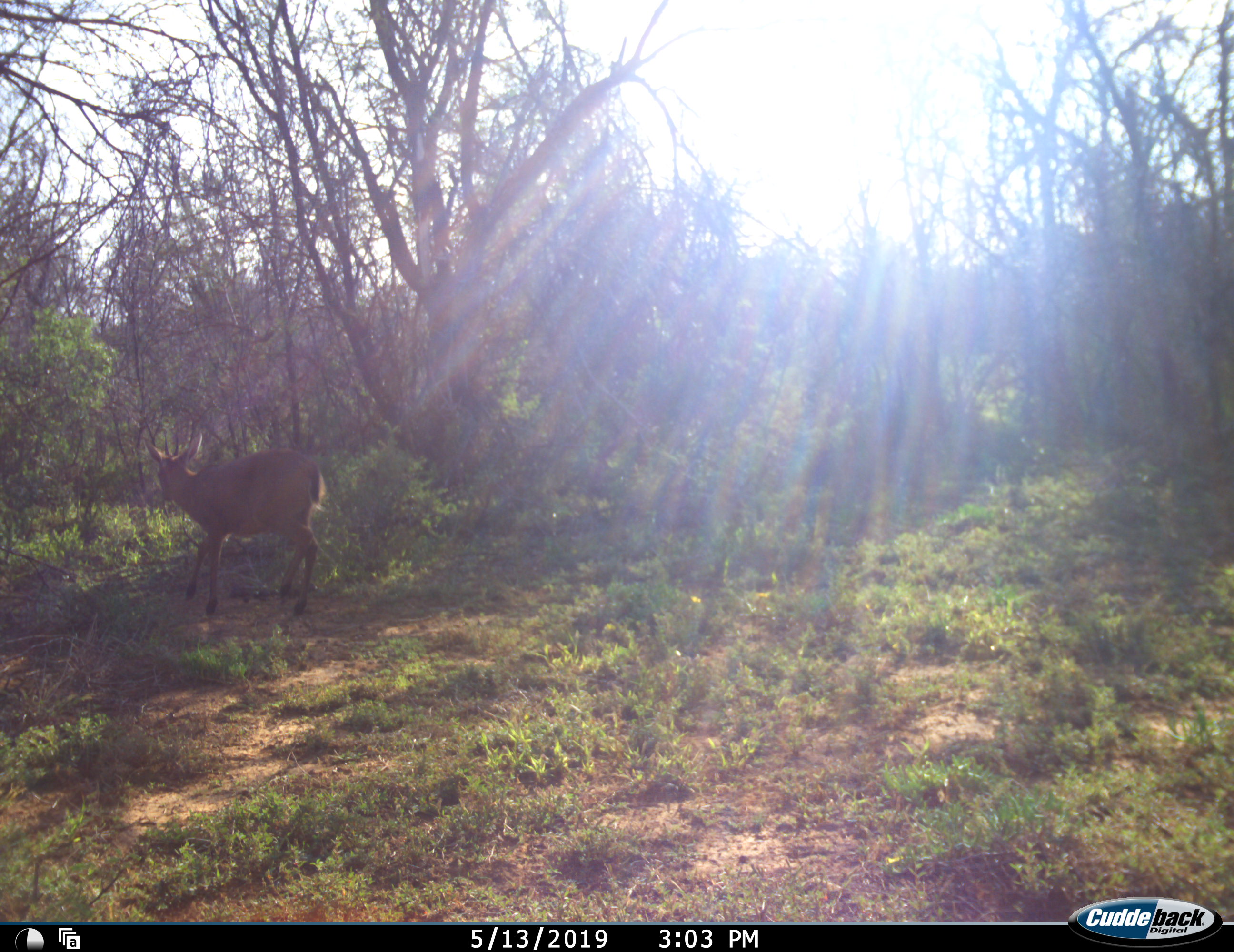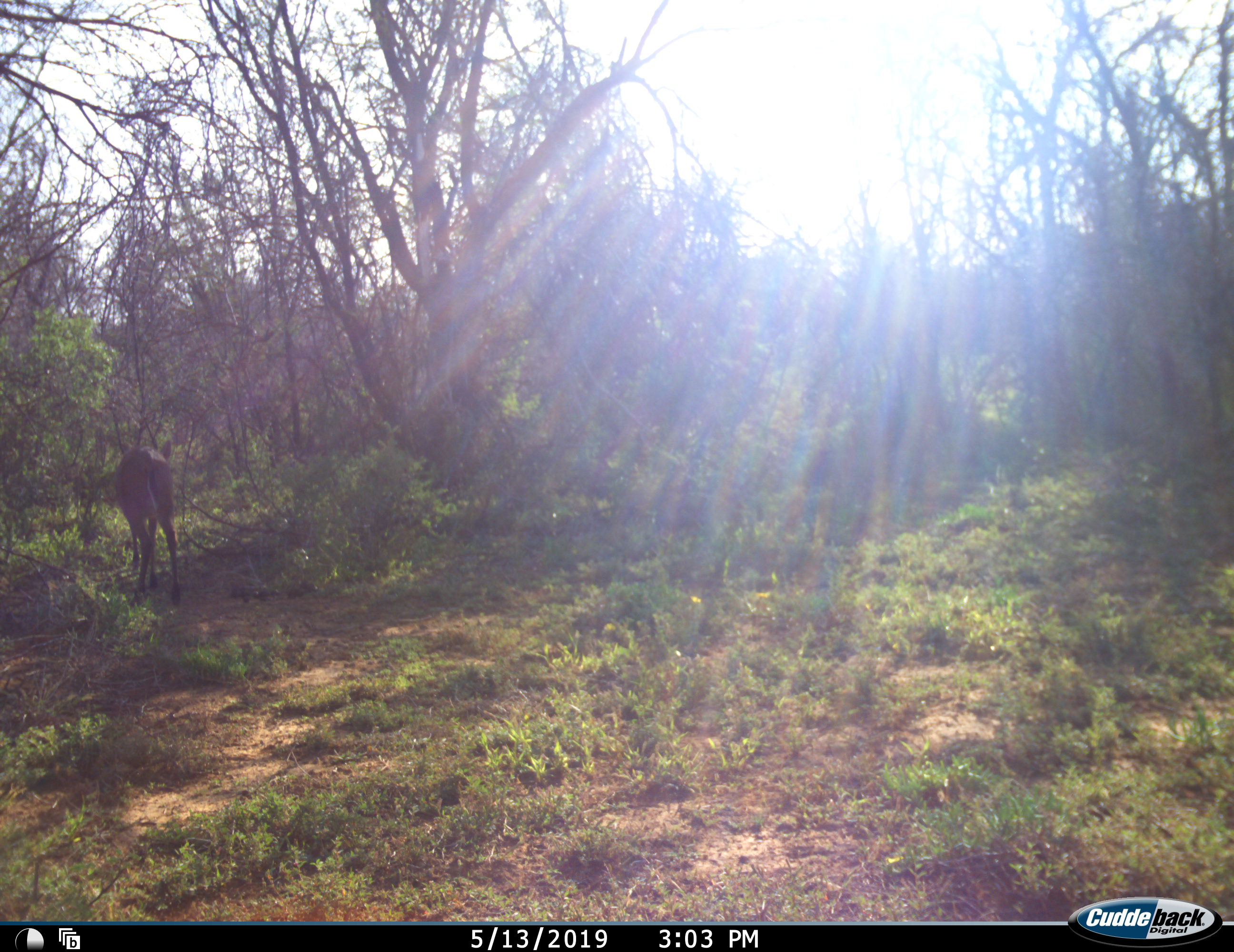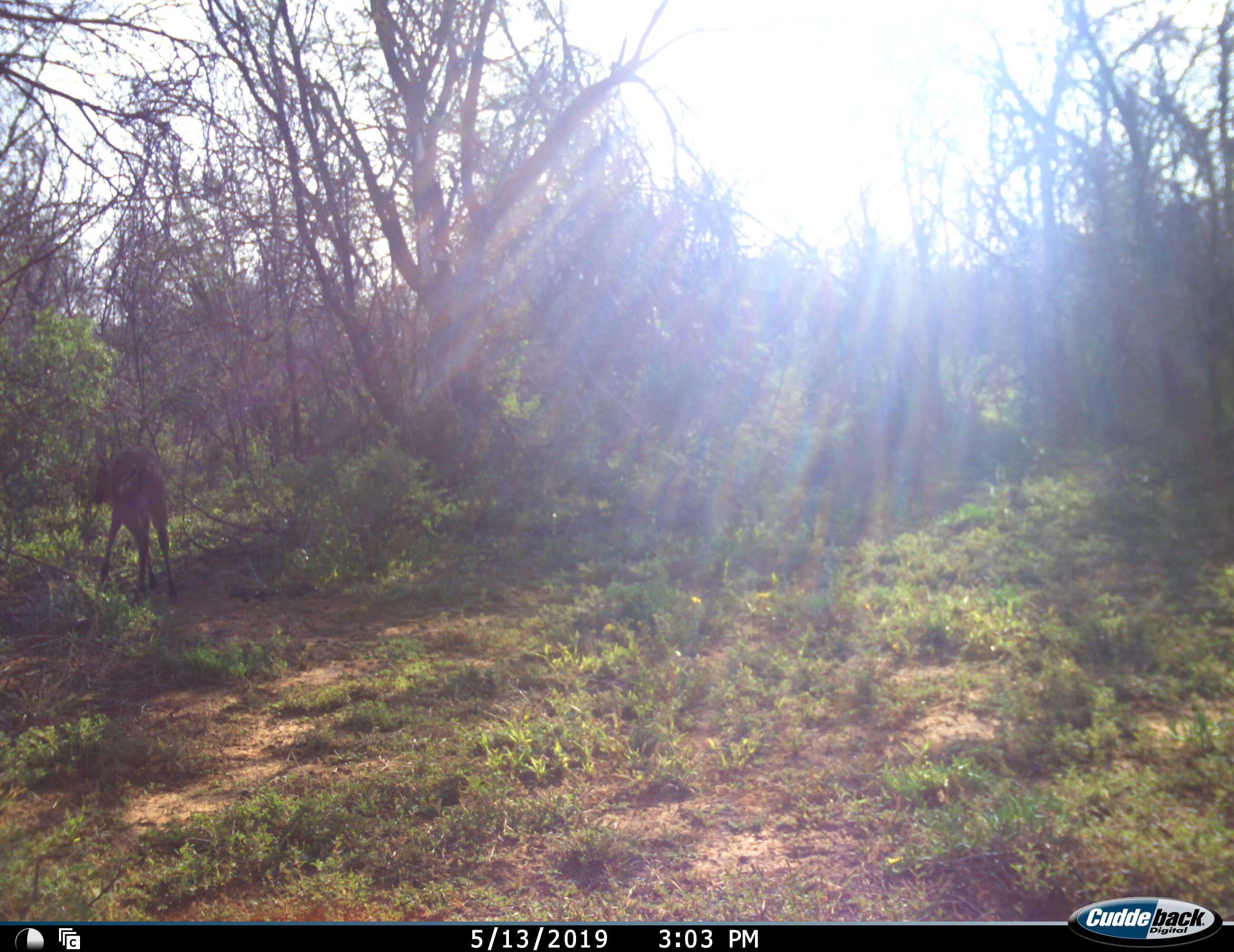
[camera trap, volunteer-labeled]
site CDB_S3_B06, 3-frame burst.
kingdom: Animalia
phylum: Chordata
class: Mammalia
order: Artiodactyla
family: Bovidae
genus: Sylvicapra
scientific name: Sylvicapra grimmia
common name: common duiker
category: duikercommongrey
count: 1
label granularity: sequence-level